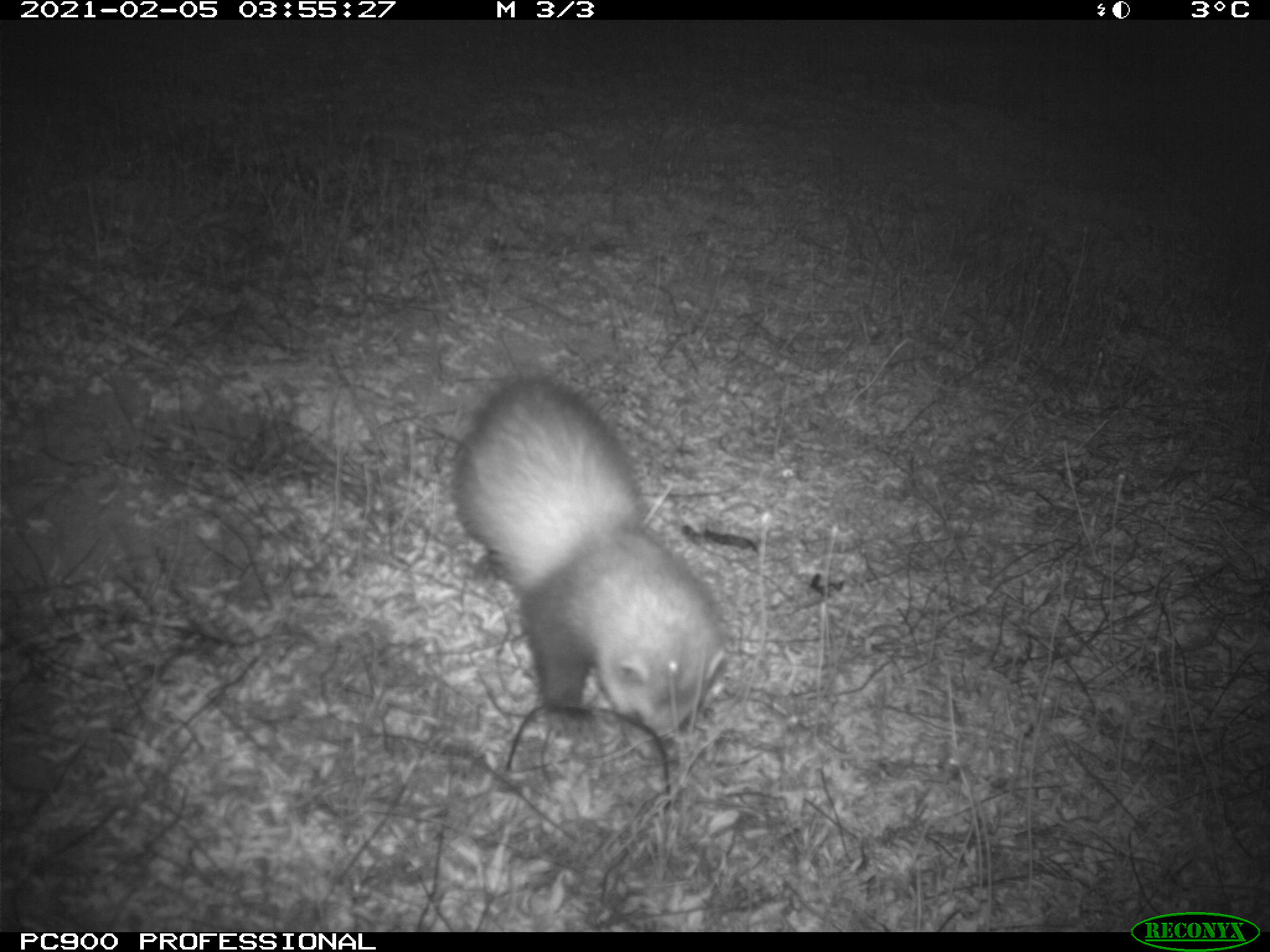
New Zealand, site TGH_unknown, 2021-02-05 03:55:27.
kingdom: Animalia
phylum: Chordata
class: Mammalia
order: Carnivora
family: Mustelidae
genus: Mustela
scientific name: Mustela furo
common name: ferret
Ferret (Mustela furo).